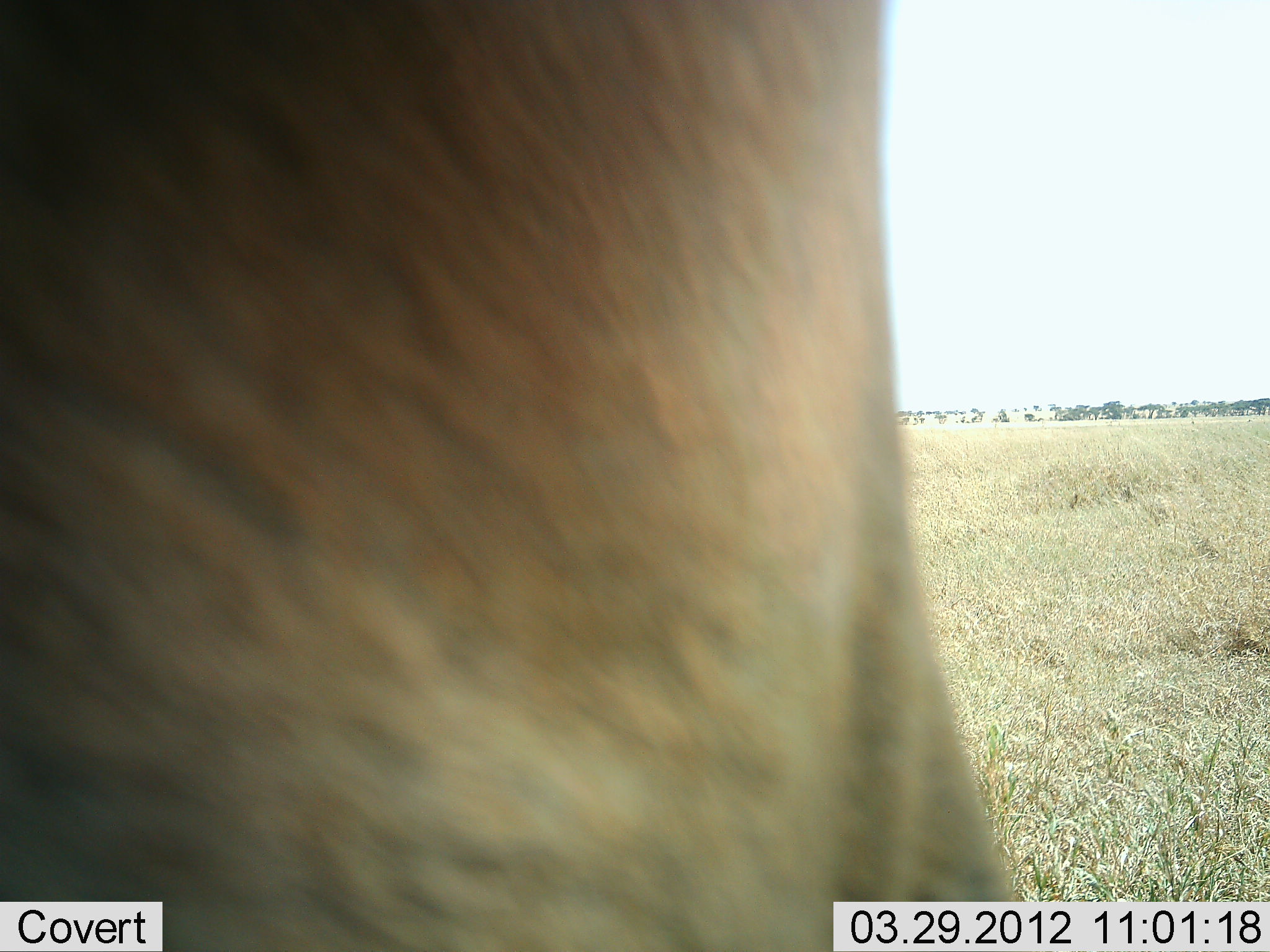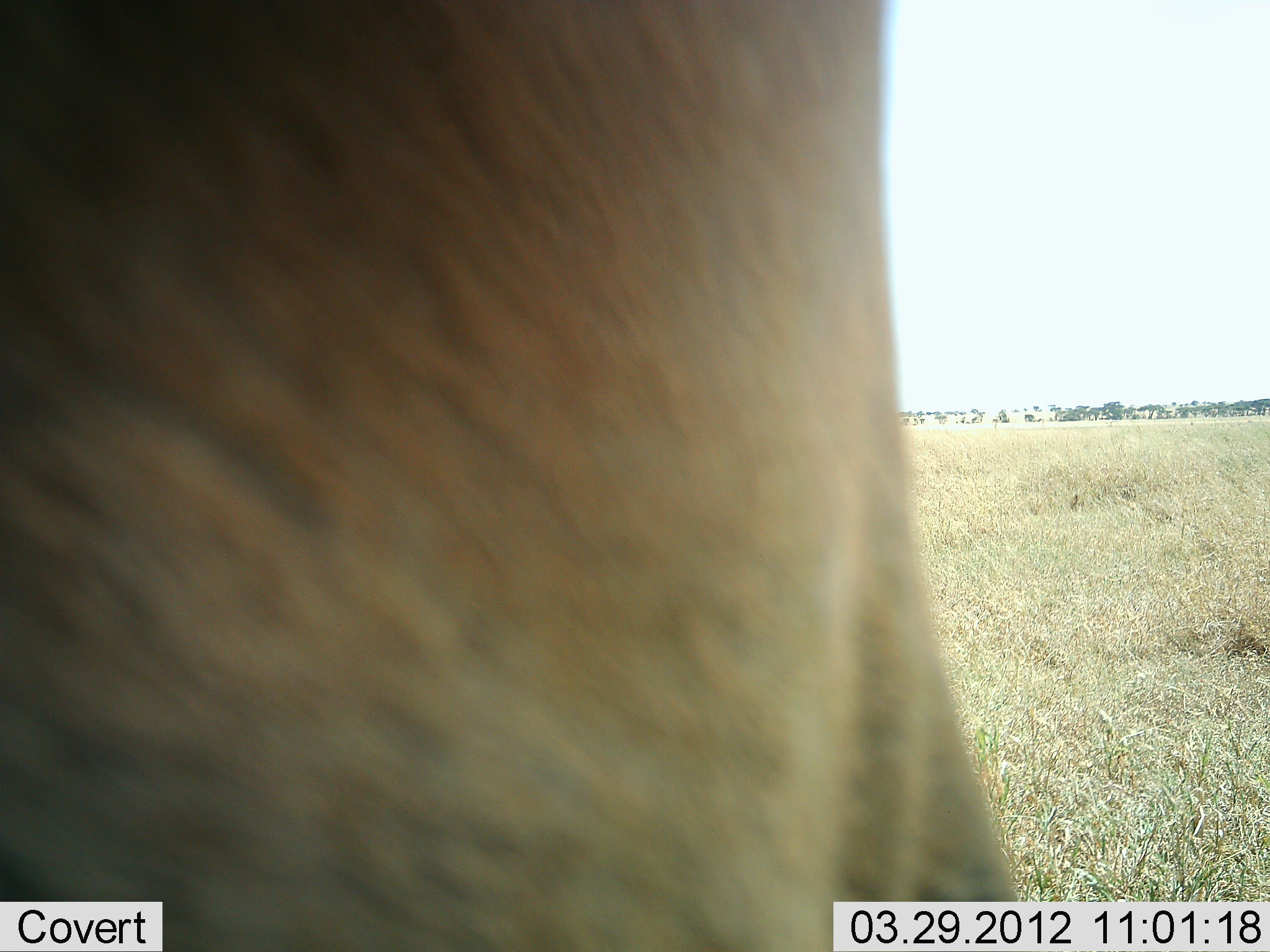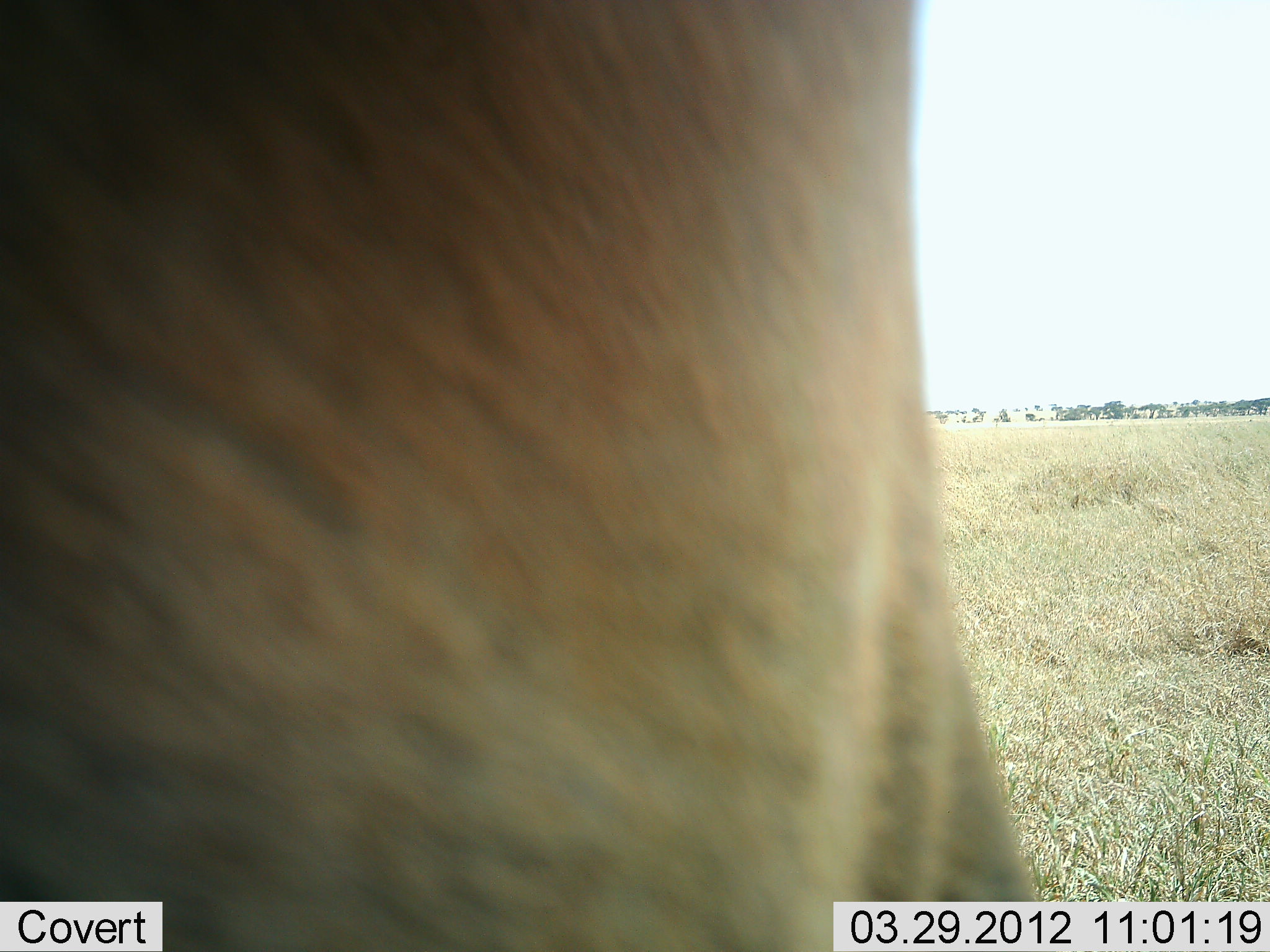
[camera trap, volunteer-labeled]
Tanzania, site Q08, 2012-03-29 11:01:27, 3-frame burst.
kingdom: Animalia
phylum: Chordata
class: Mammalia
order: Artiodactyla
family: Bovidae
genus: Alcelaphus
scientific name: Alcelaphus buselaphus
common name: hartebeest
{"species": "hartebeest (Alcelaphus buselaphus)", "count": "1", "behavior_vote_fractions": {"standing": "100%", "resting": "0%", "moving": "0%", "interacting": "0%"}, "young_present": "0%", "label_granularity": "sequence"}